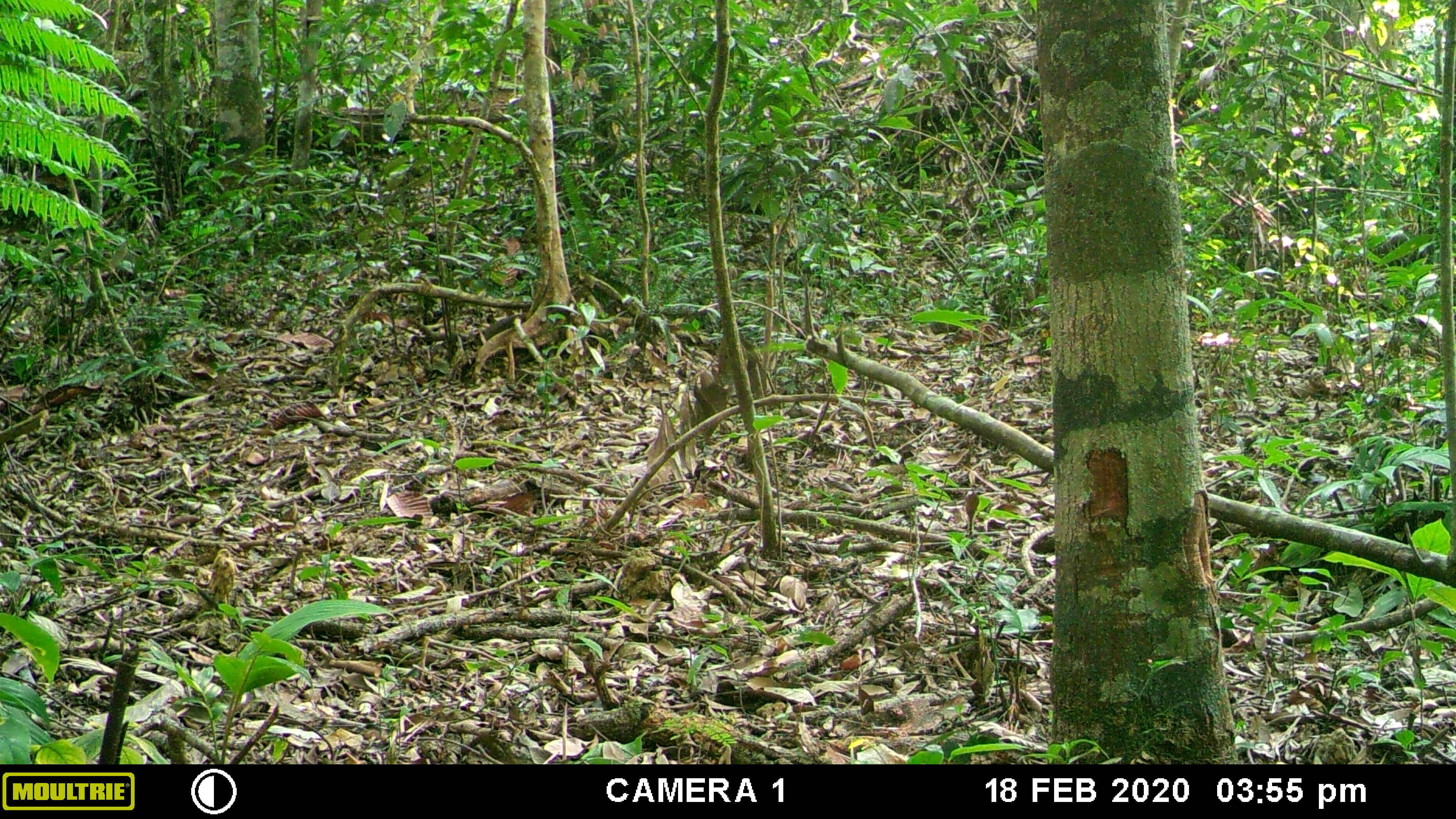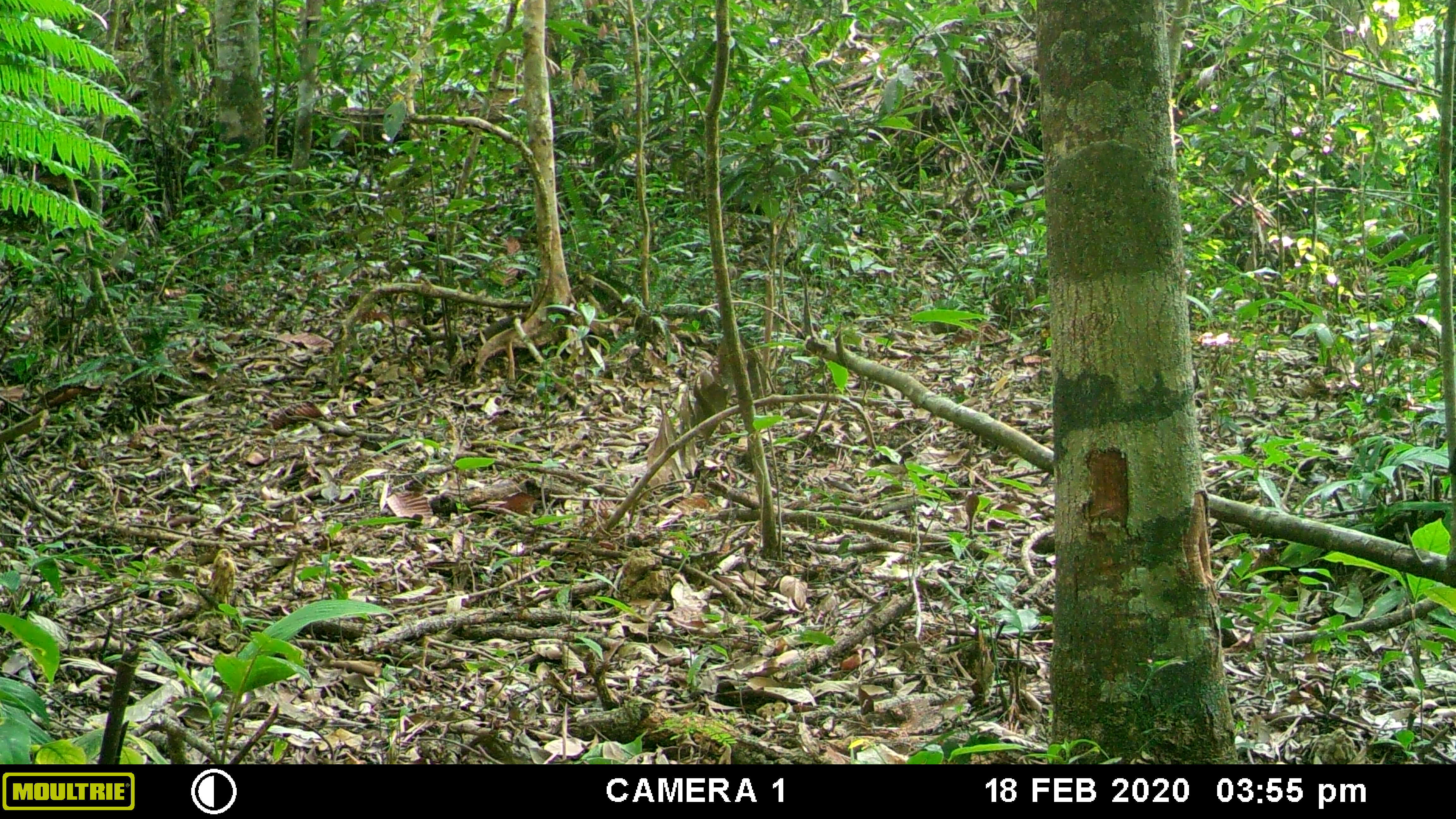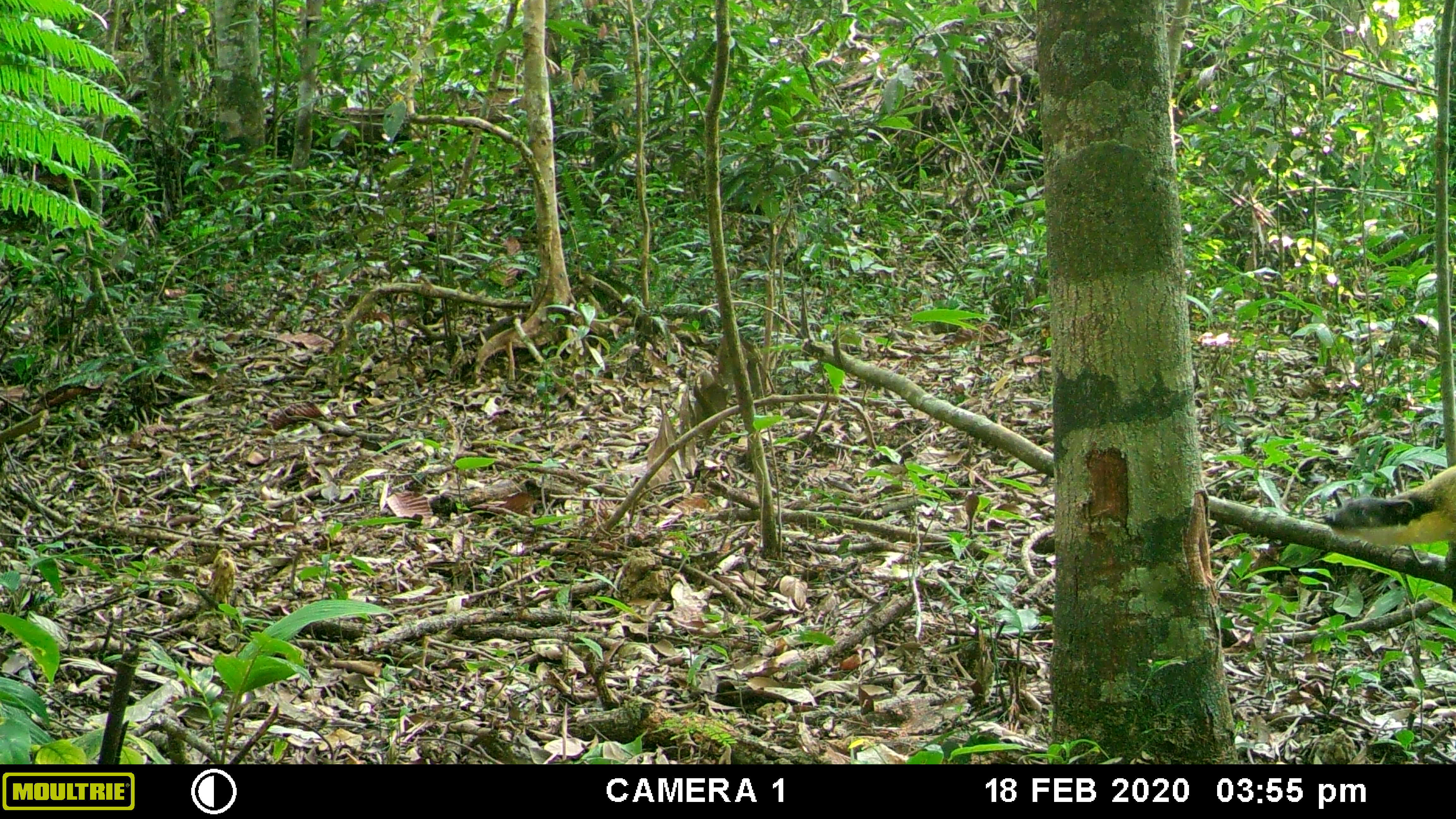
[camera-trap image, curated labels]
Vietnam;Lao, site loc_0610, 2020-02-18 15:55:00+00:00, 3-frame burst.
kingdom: Animalia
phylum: Chordata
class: Mammalia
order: Carnivora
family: Mustelidae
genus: Martes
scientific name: Martes flavigula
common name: yellow-throated marten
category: yellow throated marten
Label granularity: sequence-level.